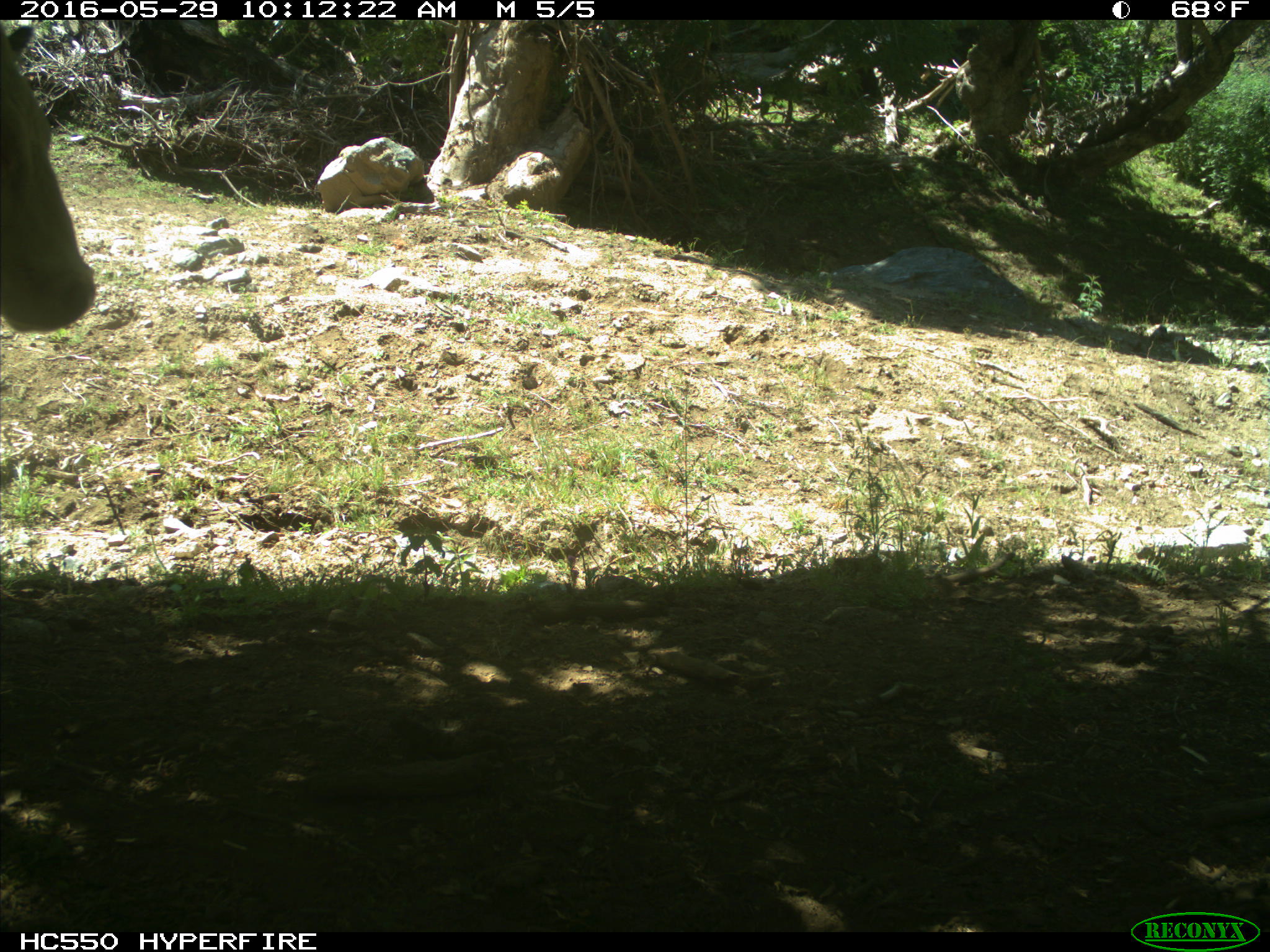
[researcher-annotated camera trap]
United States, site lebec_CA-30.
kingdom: Animalia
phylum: Chordata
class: Mammalia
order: Artiodactyla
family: Bovidae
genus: Bos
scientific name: Bos taurus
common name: domestic cow